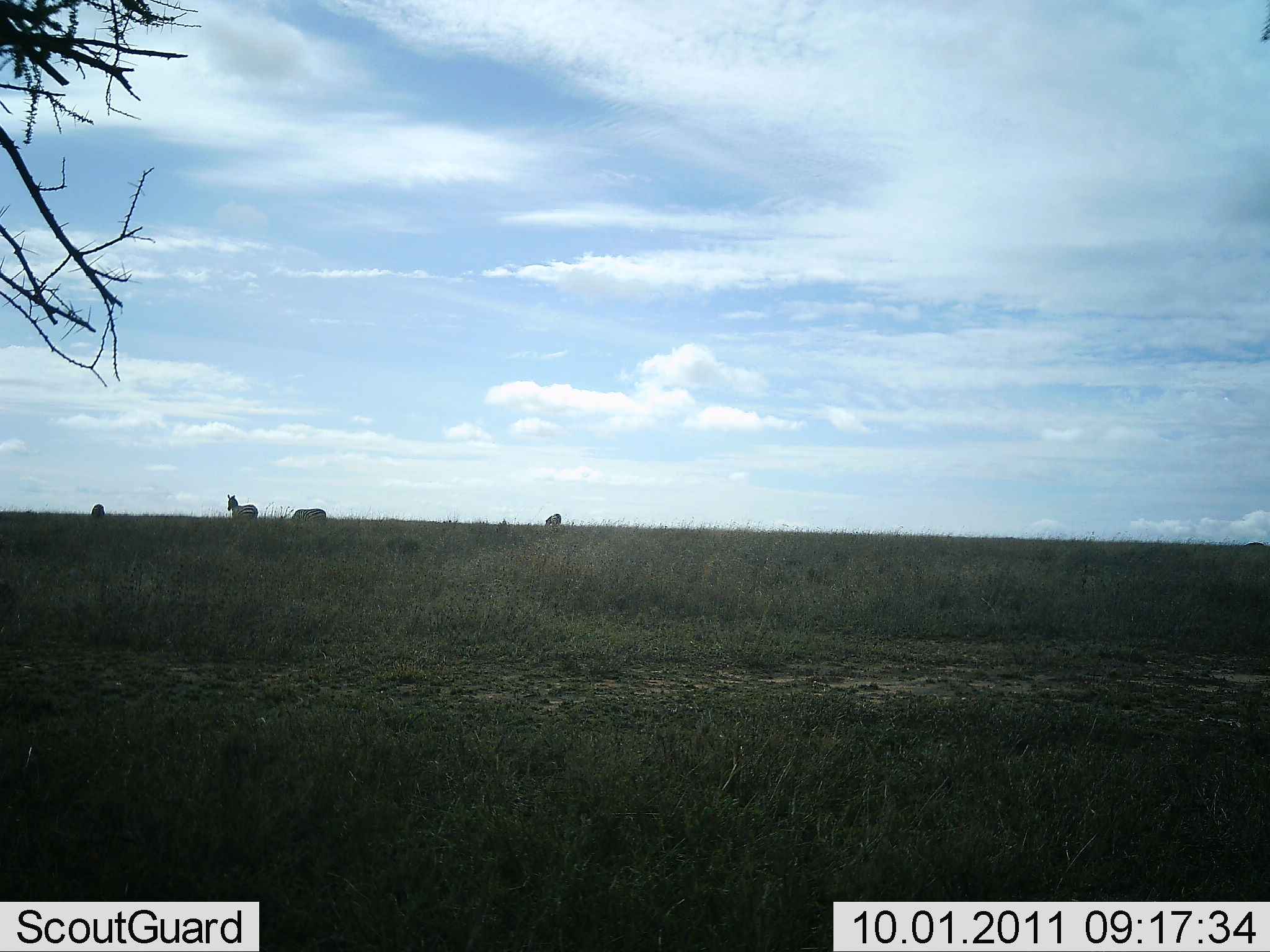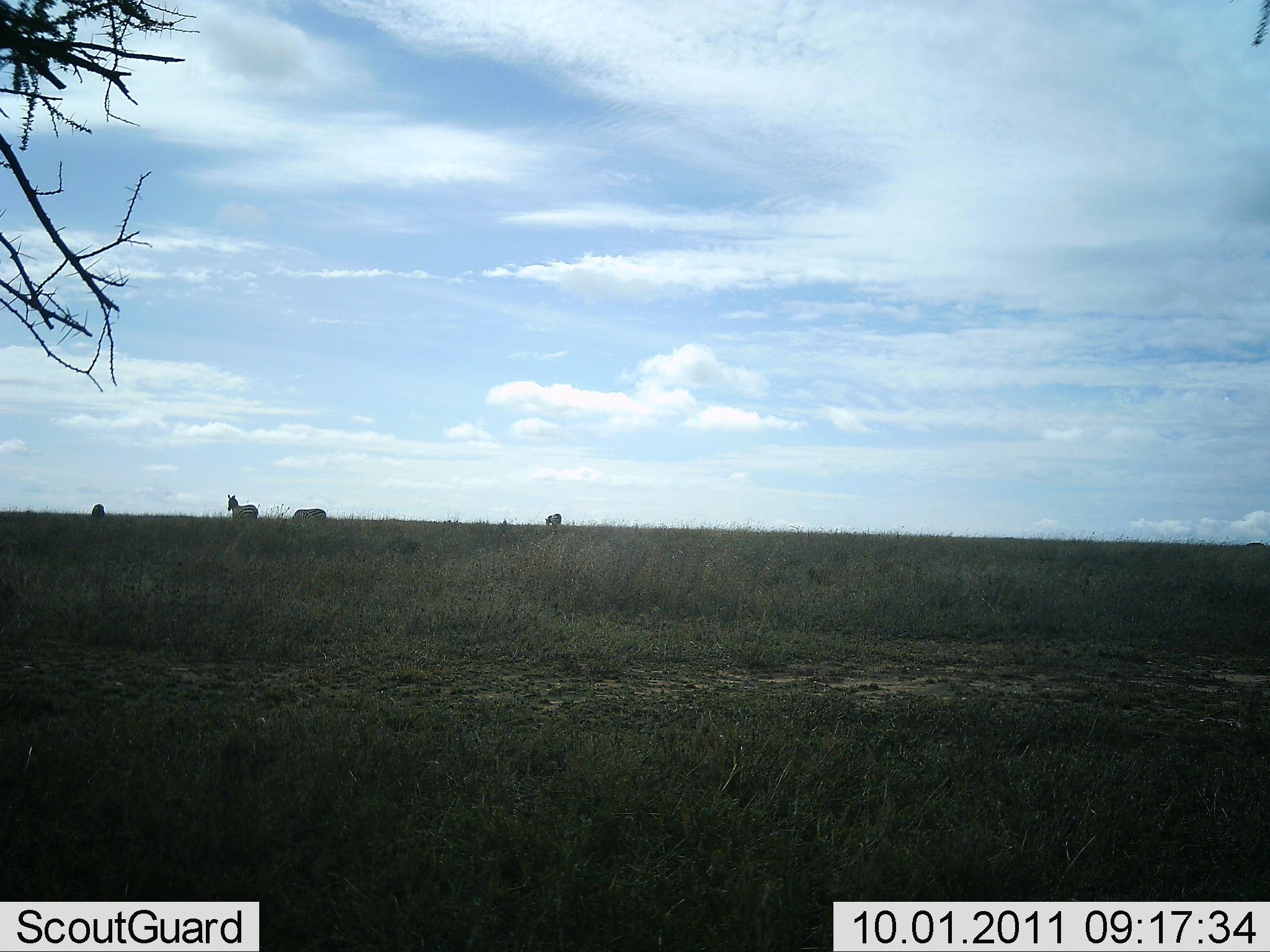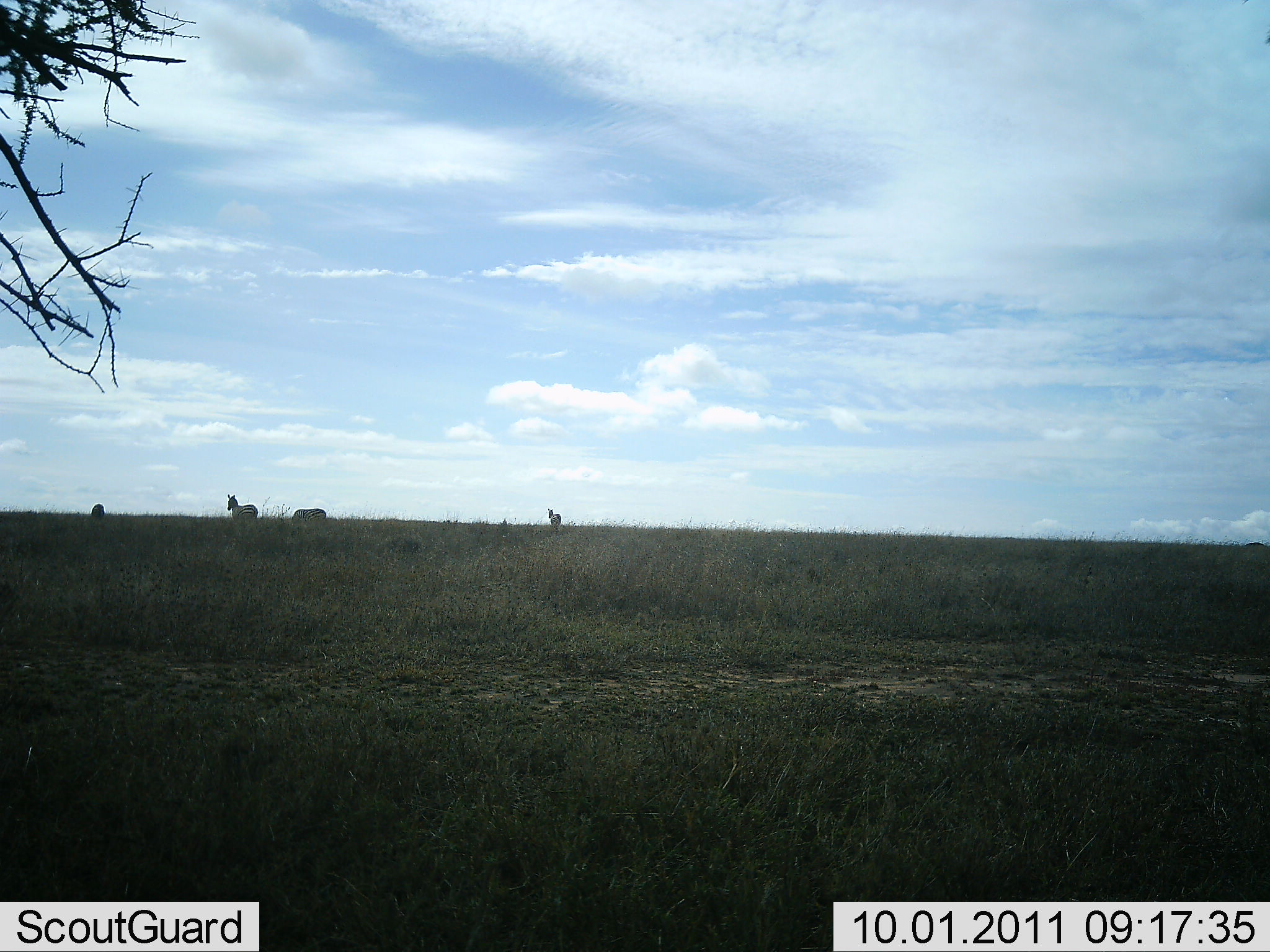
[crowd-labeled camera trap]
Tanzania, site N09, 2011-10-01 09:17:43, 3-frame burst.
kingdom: Animalia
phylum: Chordata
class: Mammalia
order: Perissodactyla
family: Equidae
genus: Equus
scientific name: Equus quagga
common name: plains zebra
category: zebra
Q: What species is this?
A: Zebra (plains zebra) (Equus quagga).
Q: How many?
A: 4.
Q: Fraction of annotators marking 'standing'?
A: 91%.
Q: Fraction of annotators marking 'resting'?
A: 9%.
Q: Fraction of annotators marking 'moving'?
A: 18%.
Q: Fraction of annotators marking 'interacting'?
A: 0%.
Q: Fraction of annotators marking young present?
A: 0%.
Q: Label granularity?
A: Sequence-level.